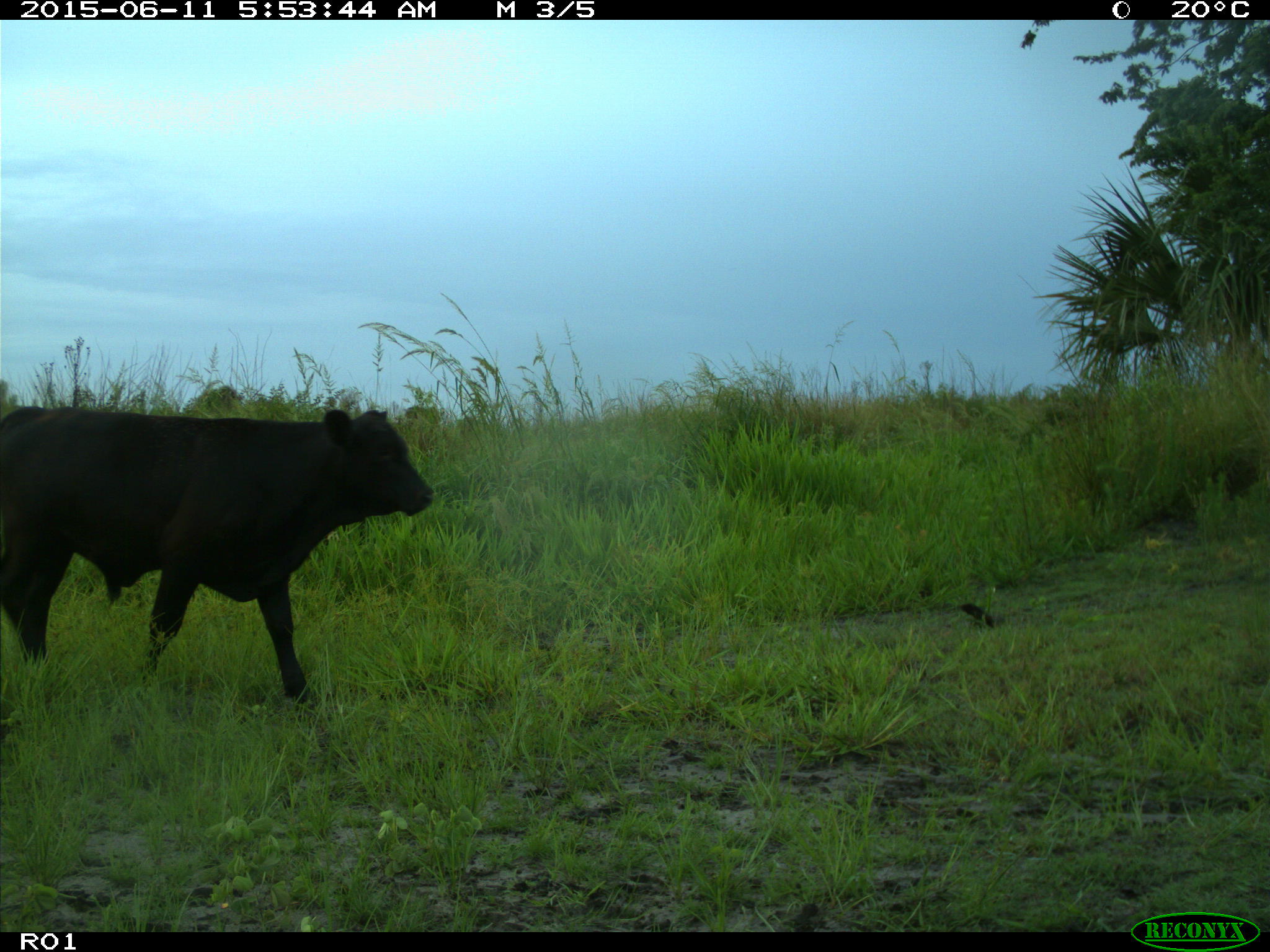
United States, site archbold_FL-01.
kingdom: Animalia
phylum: Chordata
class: Mammalia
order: Artiodactyla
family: Bovidae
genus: Bos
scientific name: Bos taurus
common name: domestic cow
Bos taurus (domestic cow).